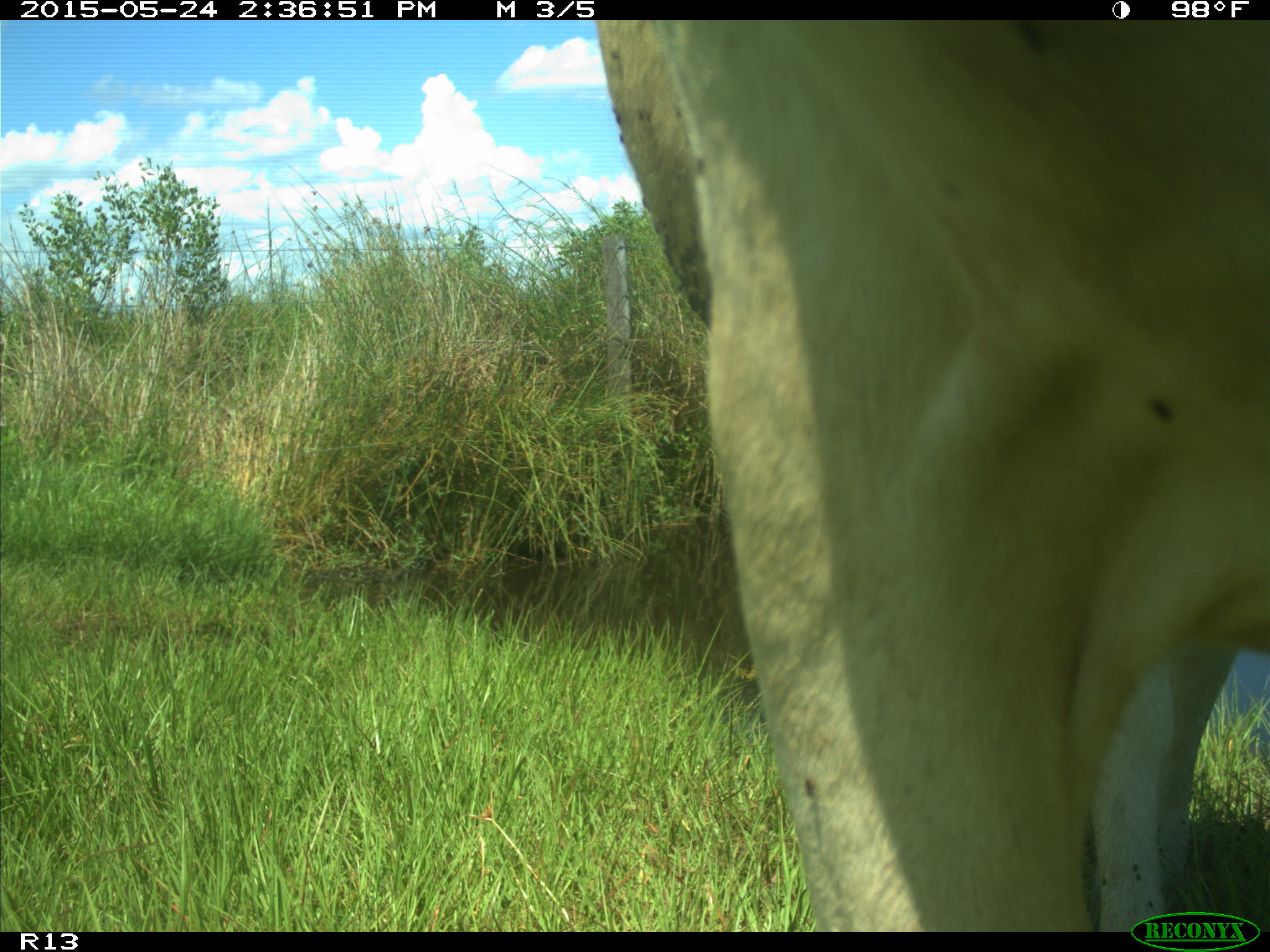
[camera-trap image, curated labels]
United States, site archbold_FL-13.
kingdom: Animalia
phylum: Chordata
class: Mammalia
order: Artiodactyla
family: Bovidae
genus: Bos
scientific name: Bos taurus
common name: domestic cow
Bos taurus (domestic cow).